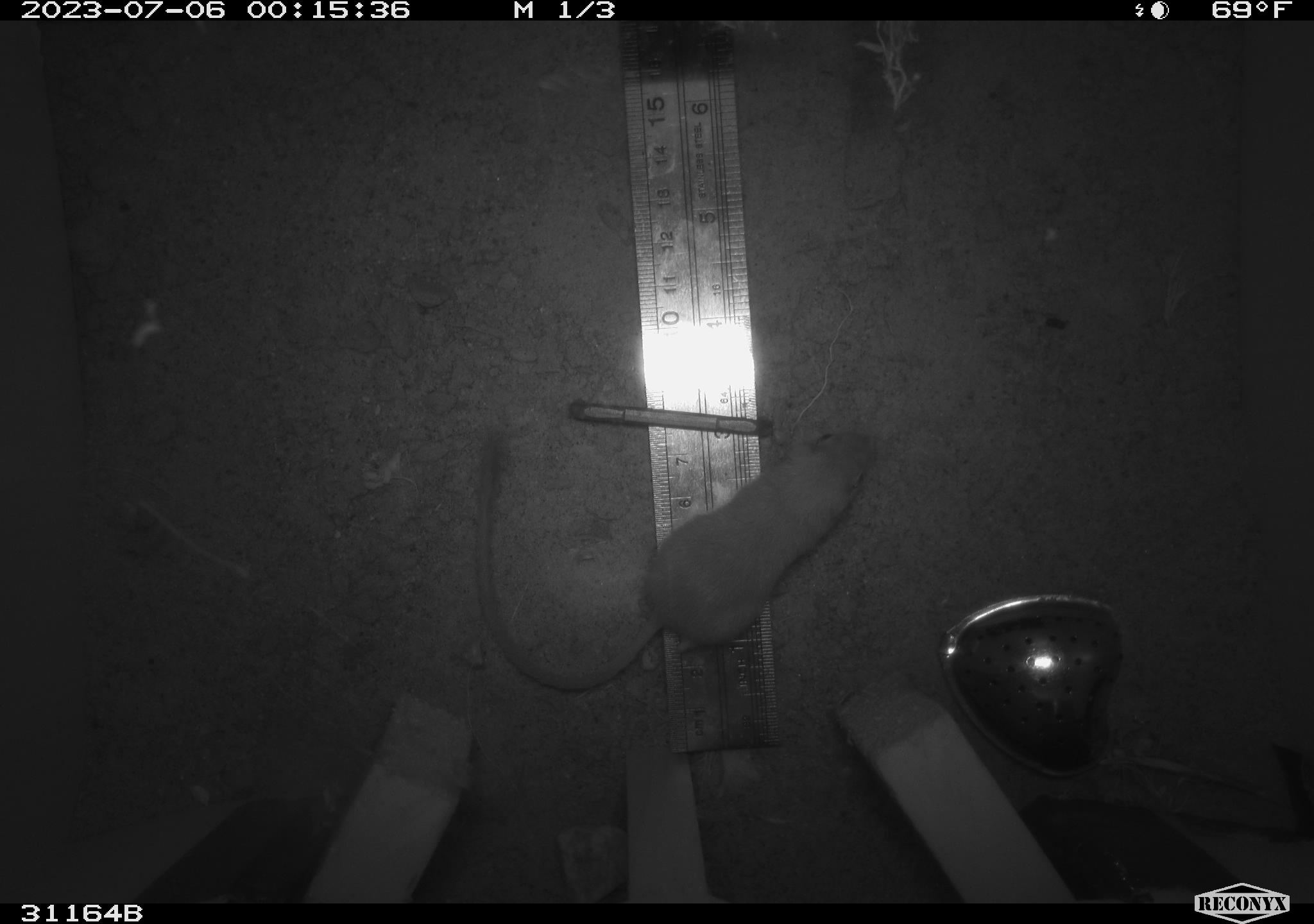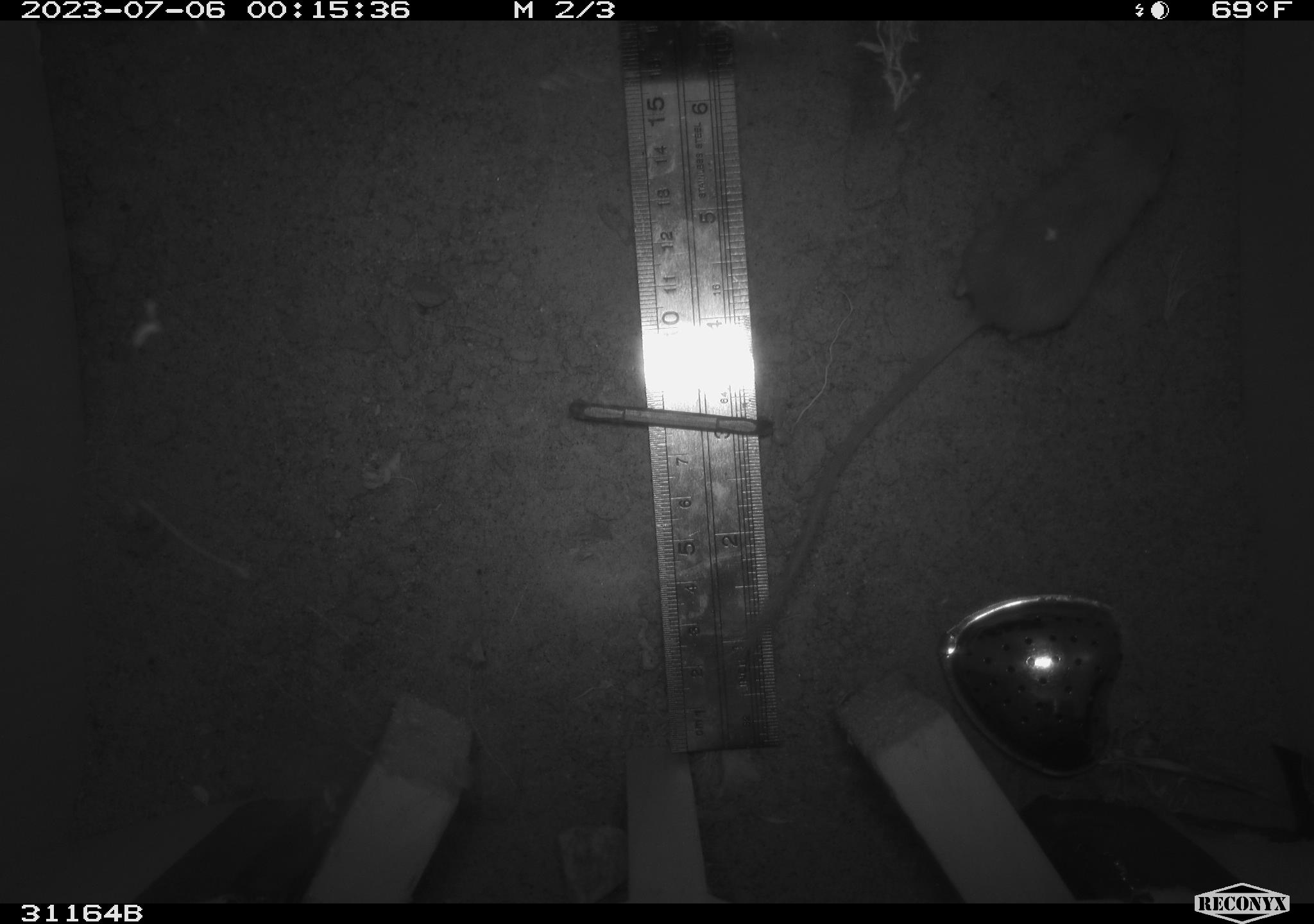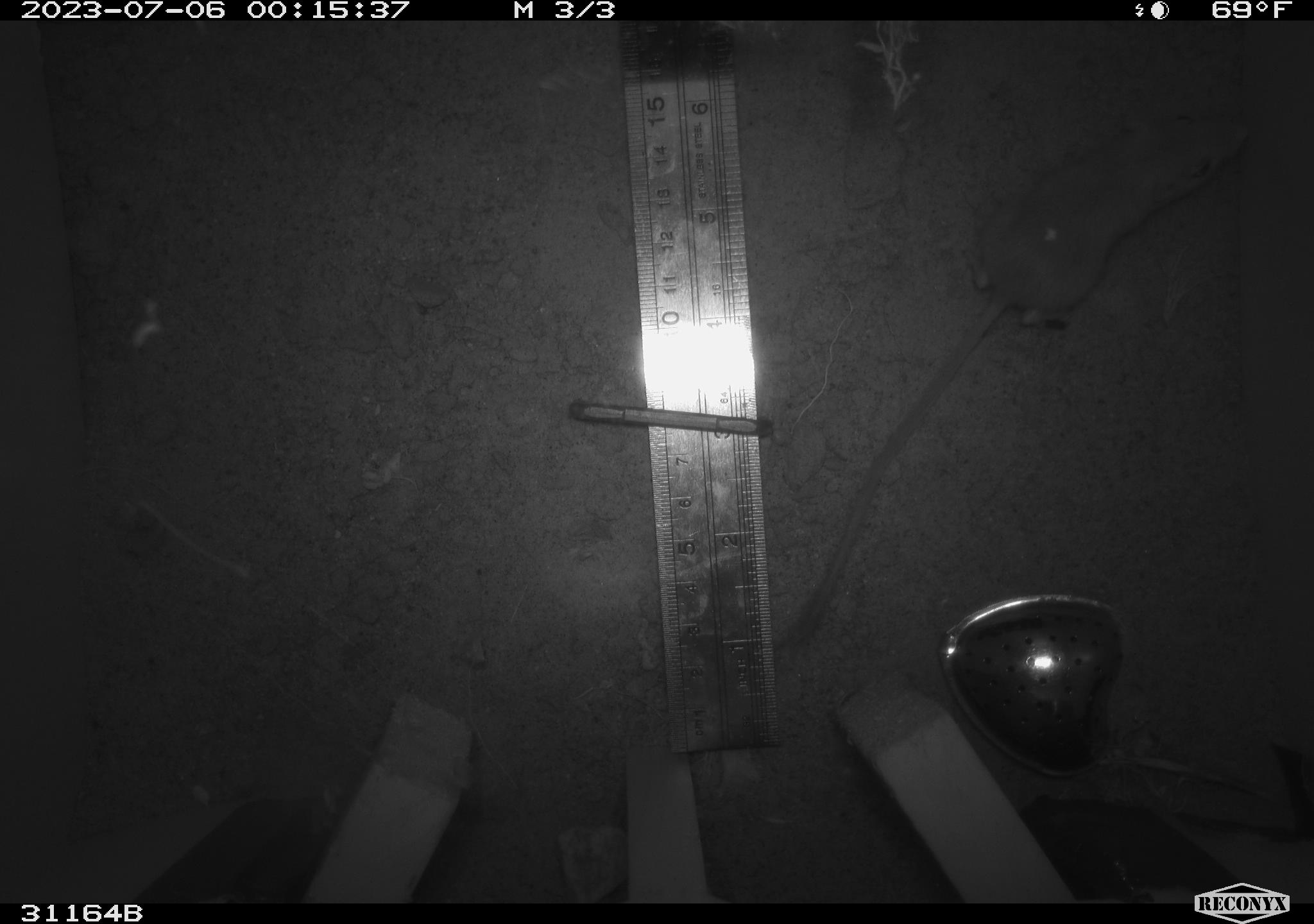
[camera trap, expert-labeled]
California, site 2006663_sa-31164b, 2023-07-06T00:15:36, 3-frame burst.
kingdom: Animalia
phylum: Chordata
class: Mammalia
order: Rodentia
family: Heteromyidae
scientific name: Heteromyidae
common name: kangaroo rats and pocket mice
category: heteromyidae family